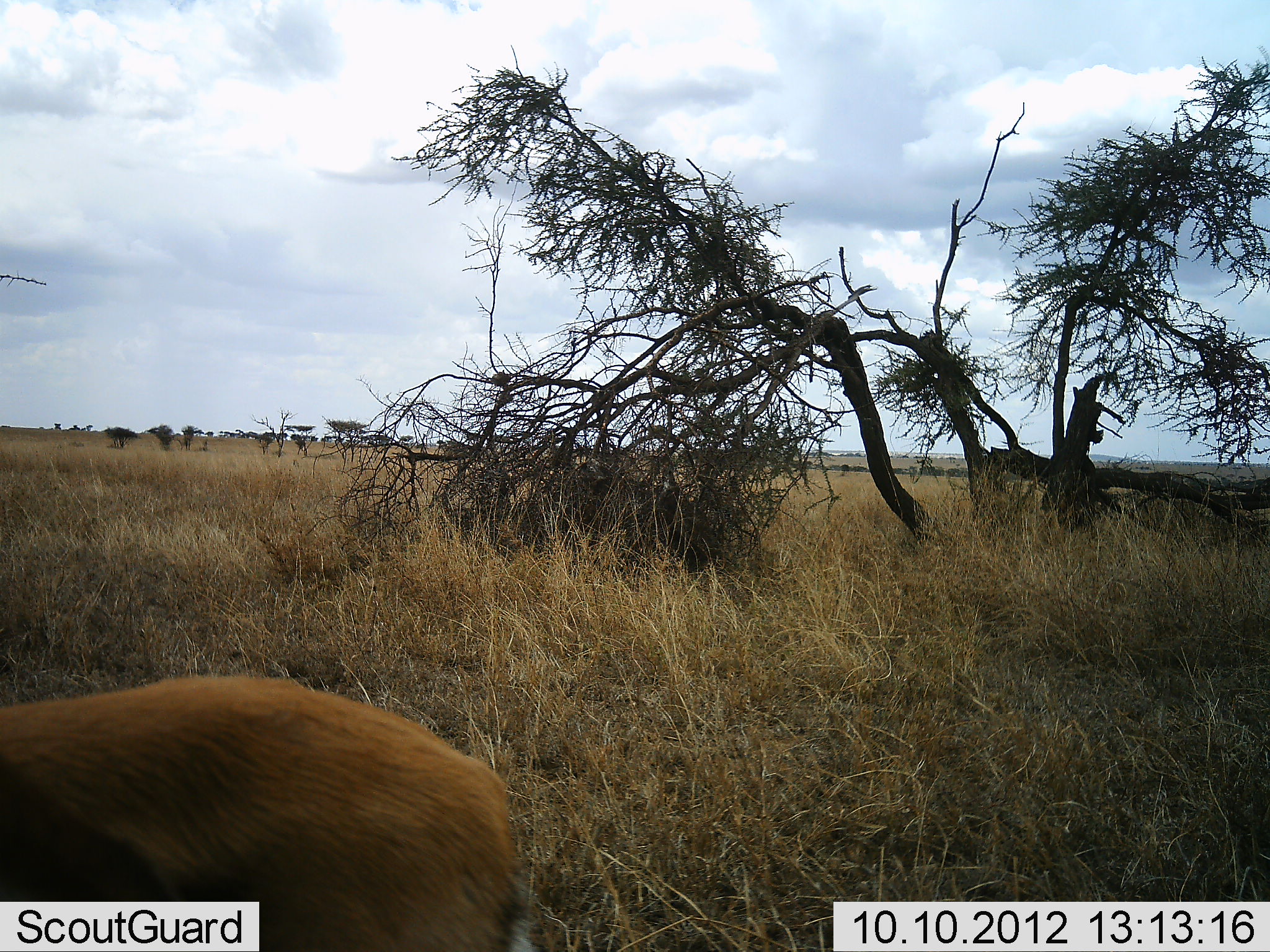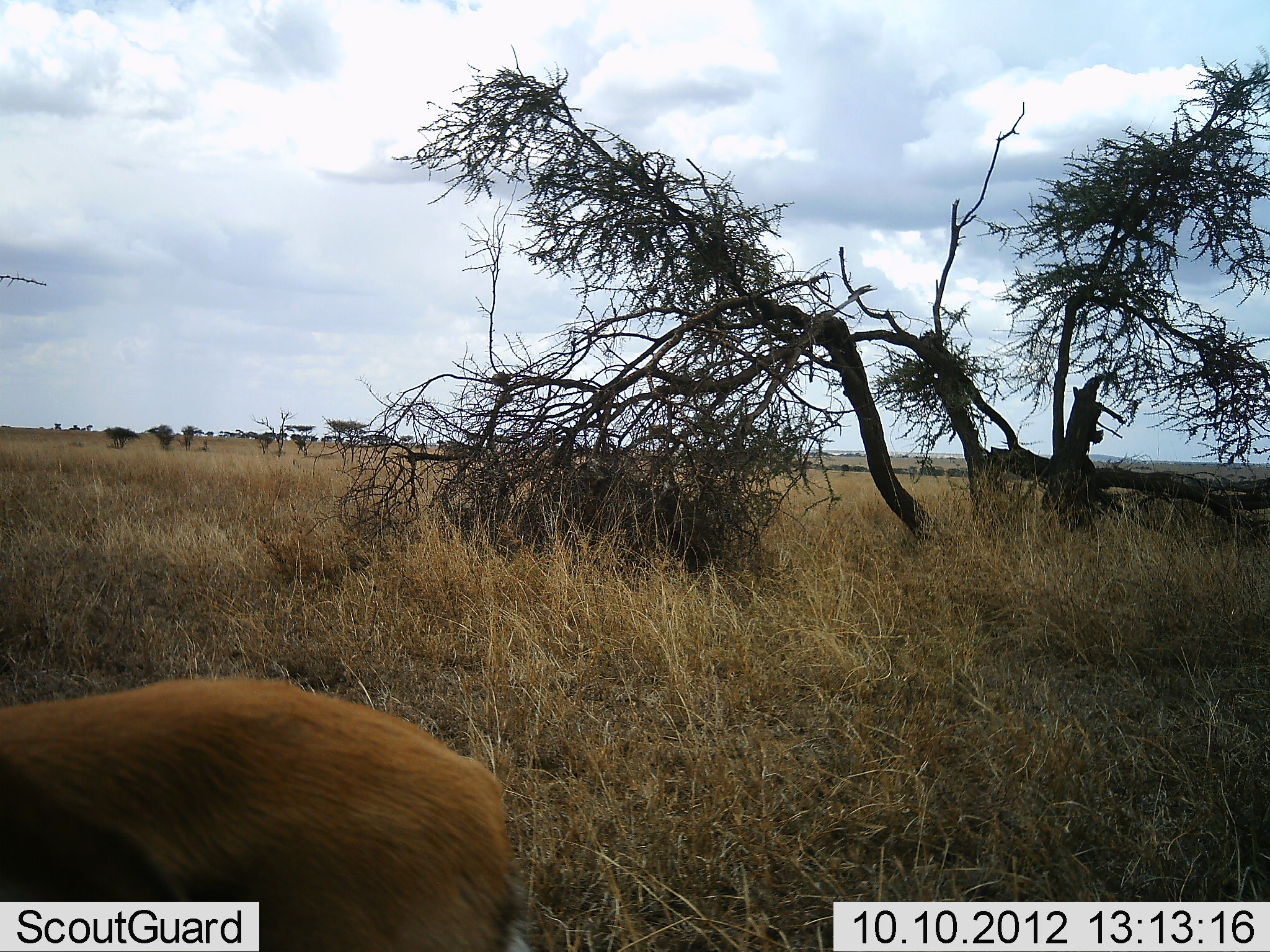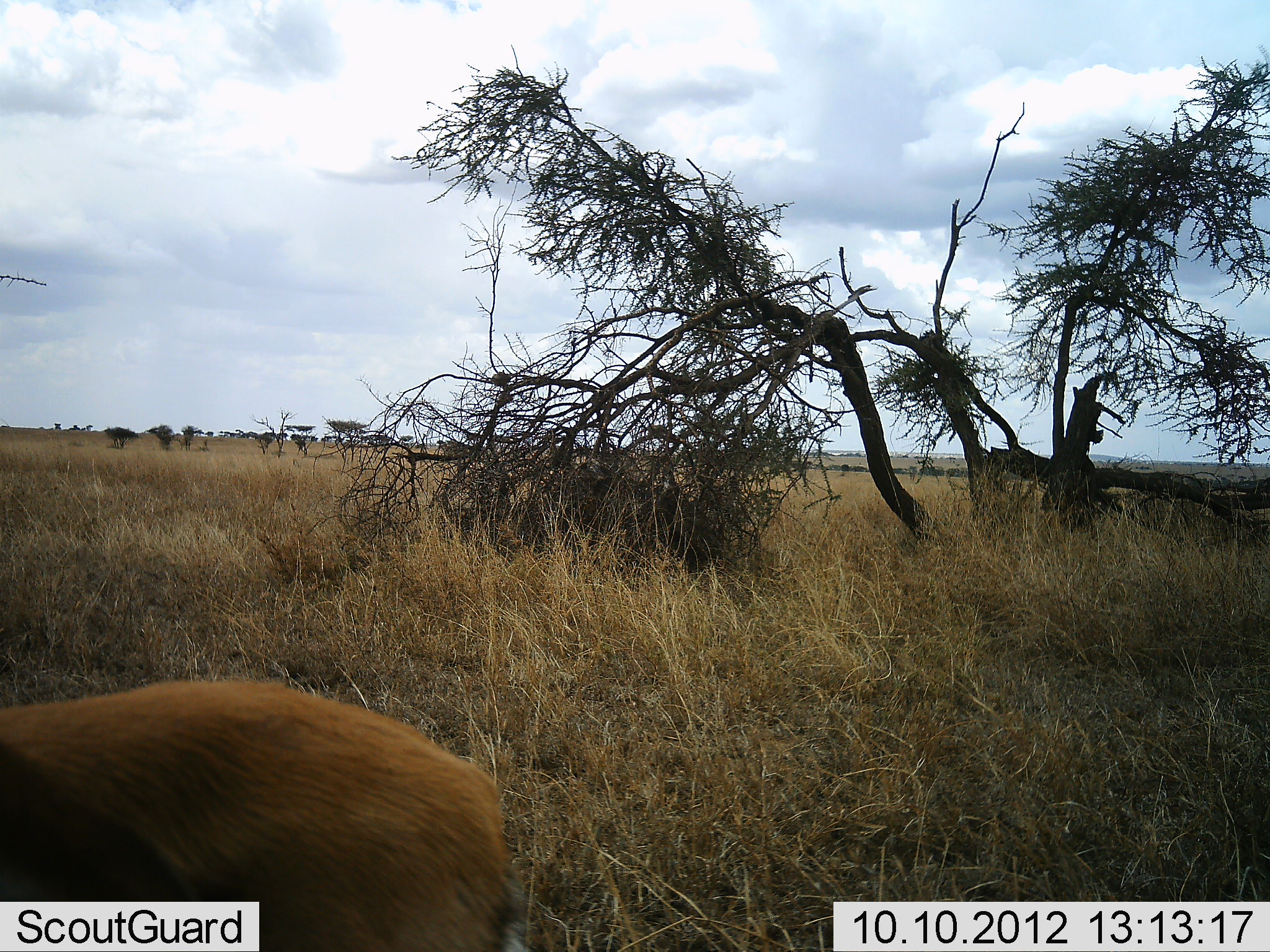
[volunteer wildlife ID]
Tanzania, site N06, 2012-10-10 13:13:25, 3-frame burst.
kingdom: Animalia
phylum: Chordata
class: Mammalia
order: Artiodactyla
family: Bovidae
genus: Madoqua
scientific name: Madoqua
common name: dikdik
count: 1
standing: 100%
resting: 0%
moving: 0%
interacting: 0%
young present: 0%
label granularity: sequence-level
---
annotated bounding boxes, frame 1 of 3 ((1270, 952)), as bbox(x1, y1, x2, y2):
animal: bbox(0, 677, 530, 952)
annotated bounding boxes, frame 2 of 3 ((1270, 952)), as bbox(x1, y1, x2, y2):
animal: bbox(0, 682, 522, 952)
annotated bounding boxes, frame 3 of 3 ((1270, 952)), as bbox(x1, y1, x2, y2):
animal: bbox(1, 680, 524, 952)